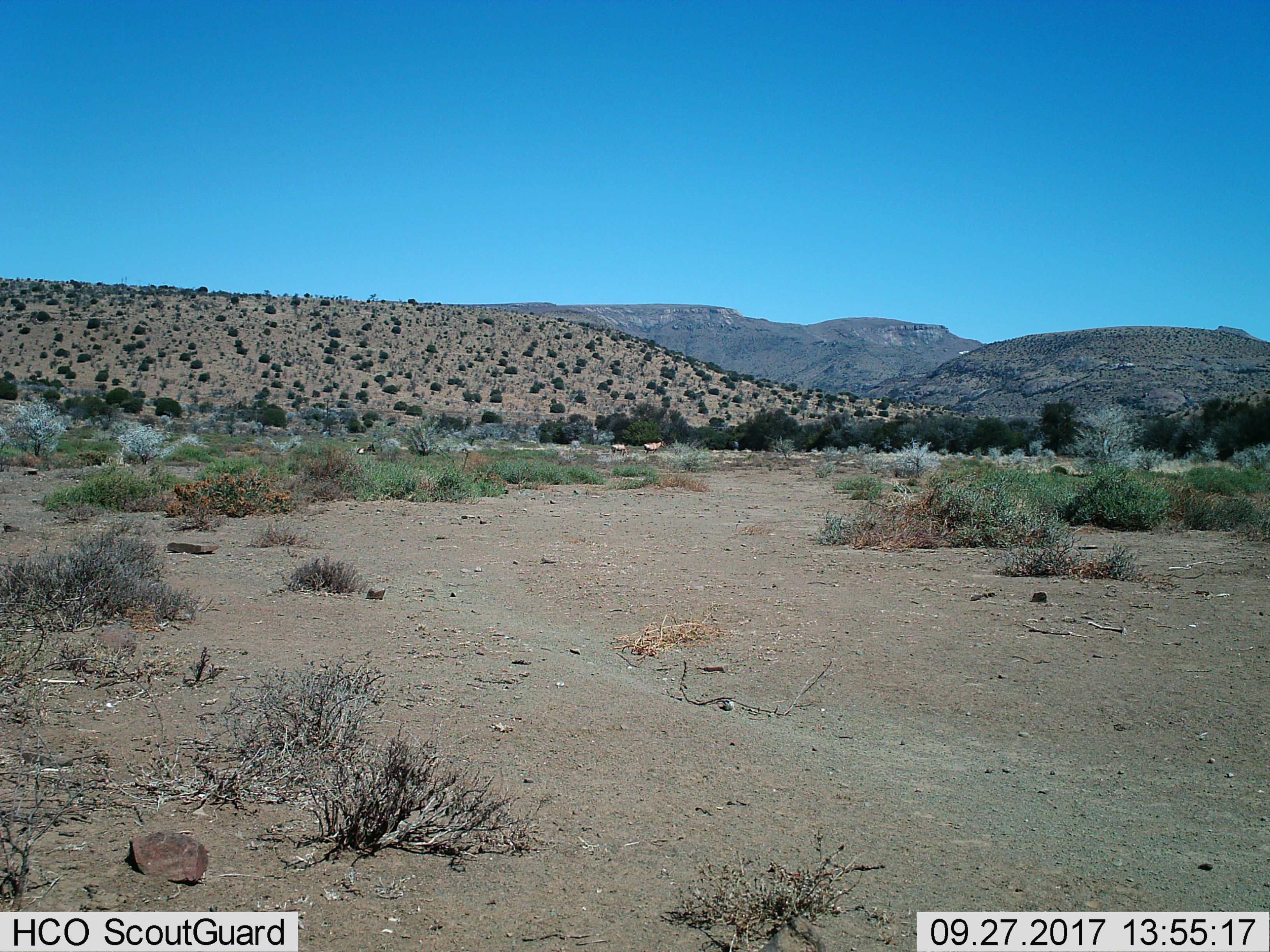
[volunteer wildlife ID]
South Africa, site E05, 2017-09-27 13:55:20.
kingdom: Animalia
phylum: Chordata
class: Mammalia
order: Artiodactyla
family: Bovidae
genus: Alcelaphus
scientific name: Alcelaphus buselaphus caama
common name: red hartebeest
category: hartebeestred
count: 2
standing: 67%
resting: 33%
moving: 33%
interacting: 0%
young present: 0%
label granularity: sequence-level